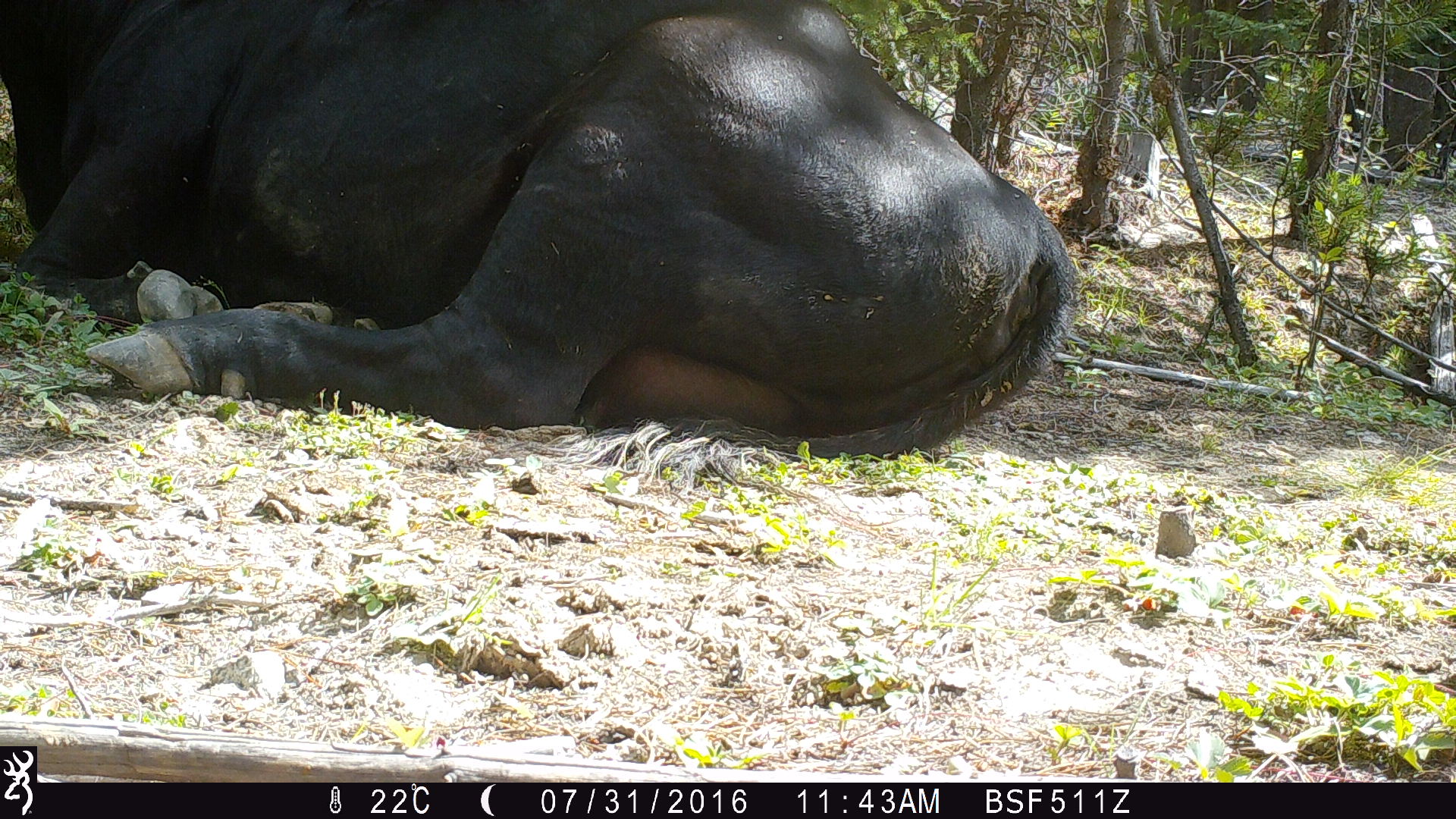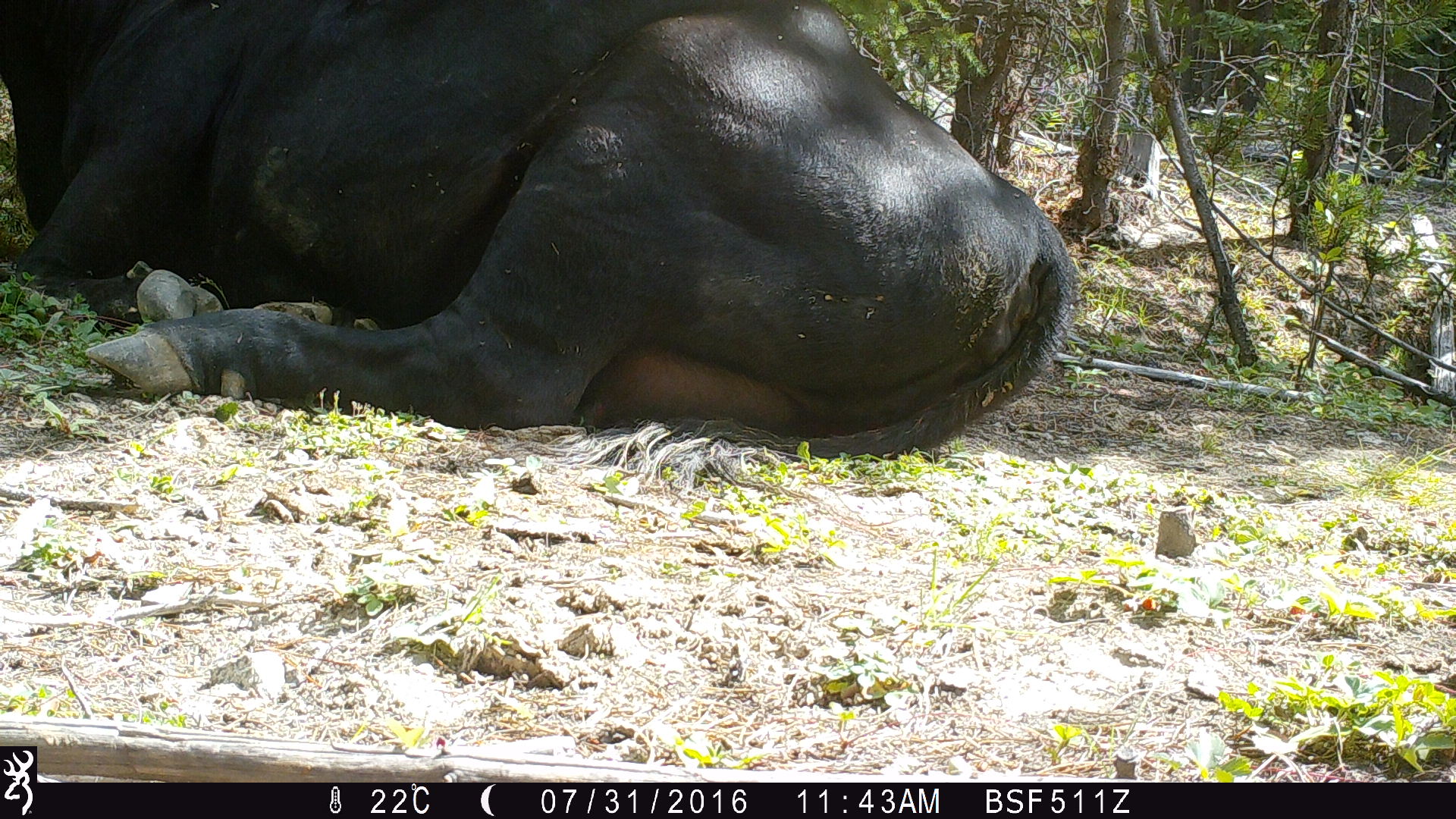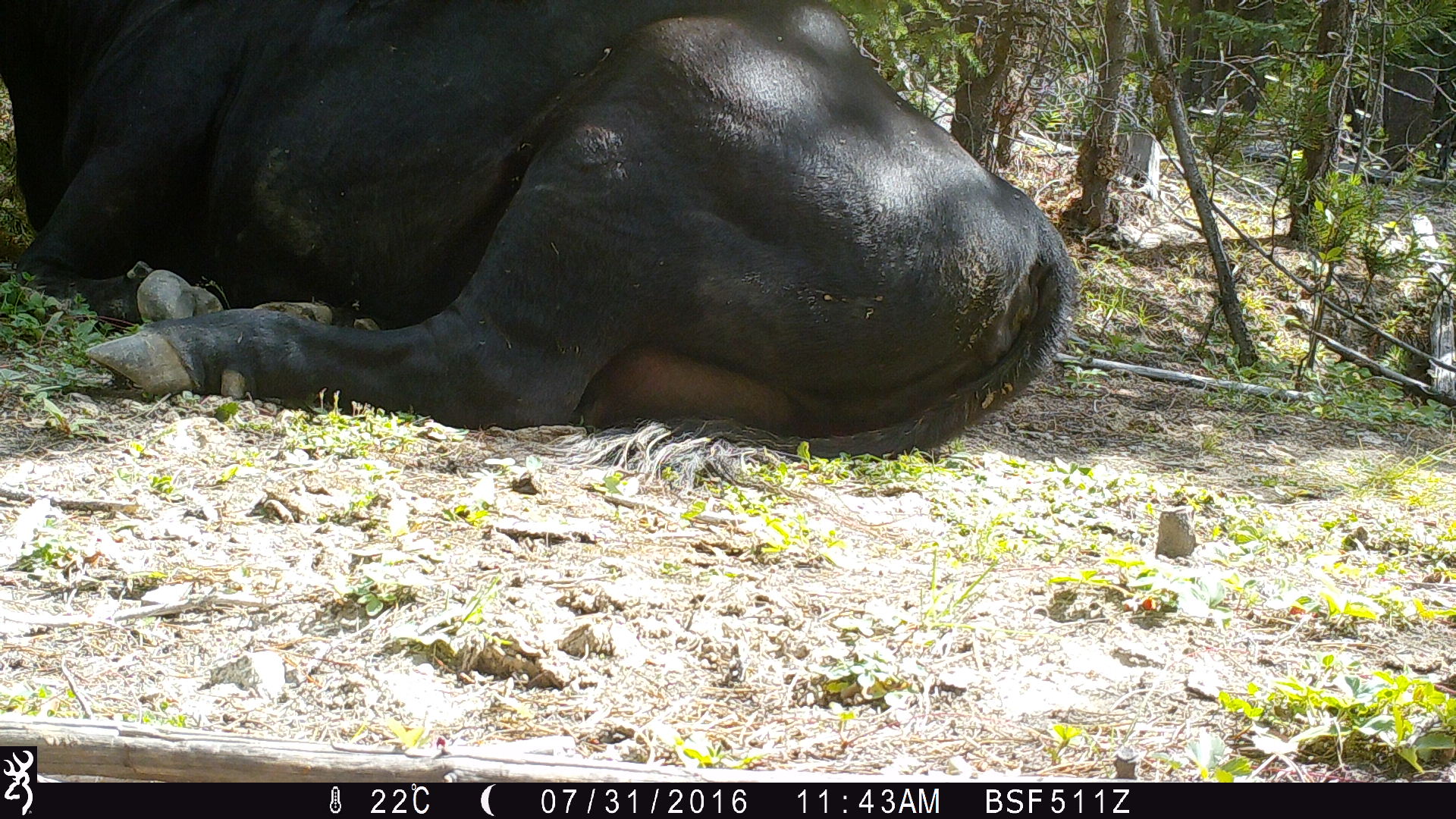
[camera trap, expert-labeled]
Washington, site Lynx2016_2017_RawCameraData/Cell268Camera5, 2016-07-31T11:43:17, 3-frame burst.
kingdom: Animalia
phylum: Chordata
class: Mammalia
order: Artiodactyla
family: Bovidae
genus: Bos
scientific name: Bos taurus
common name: domestic cattle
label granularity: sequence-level